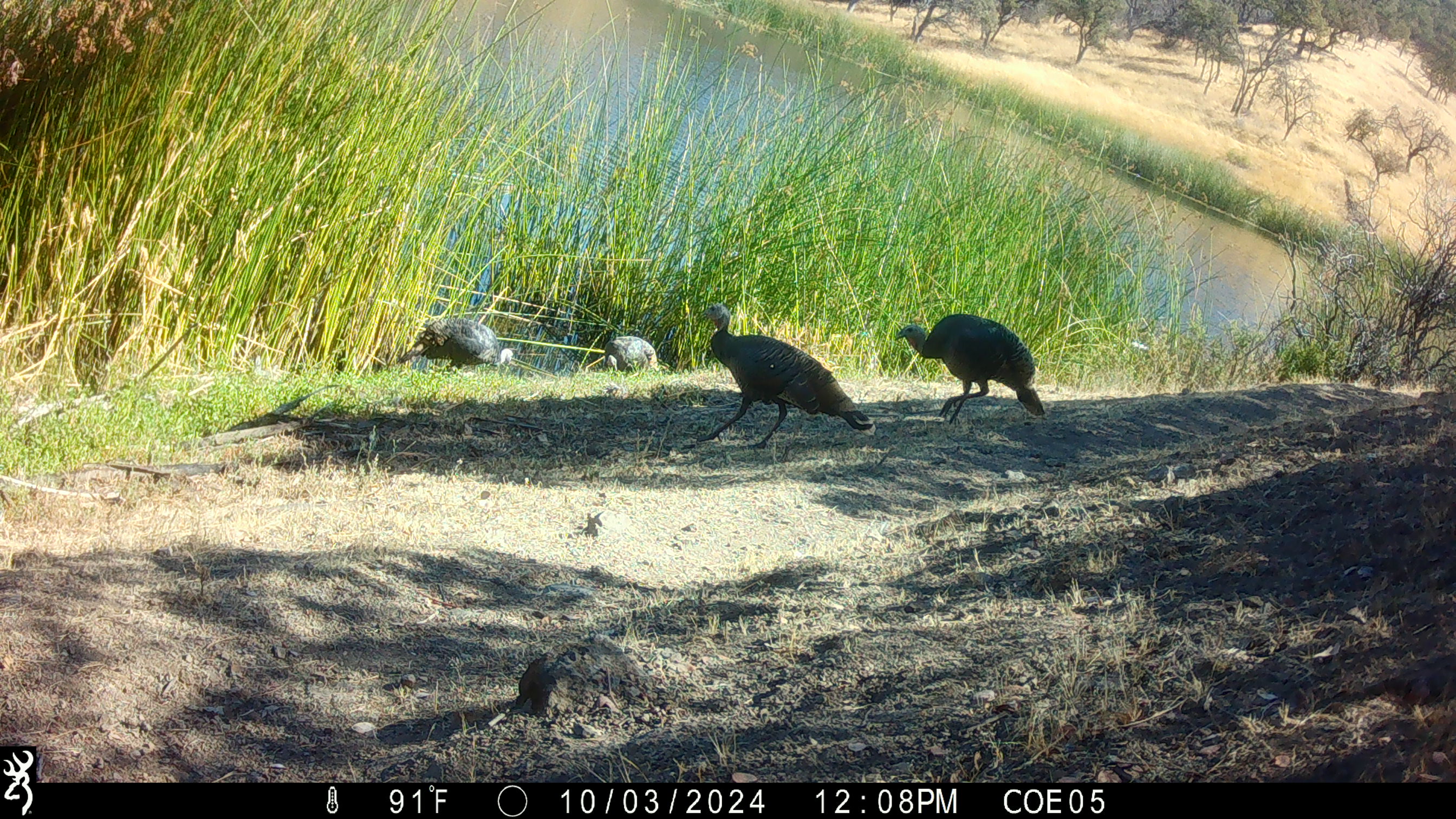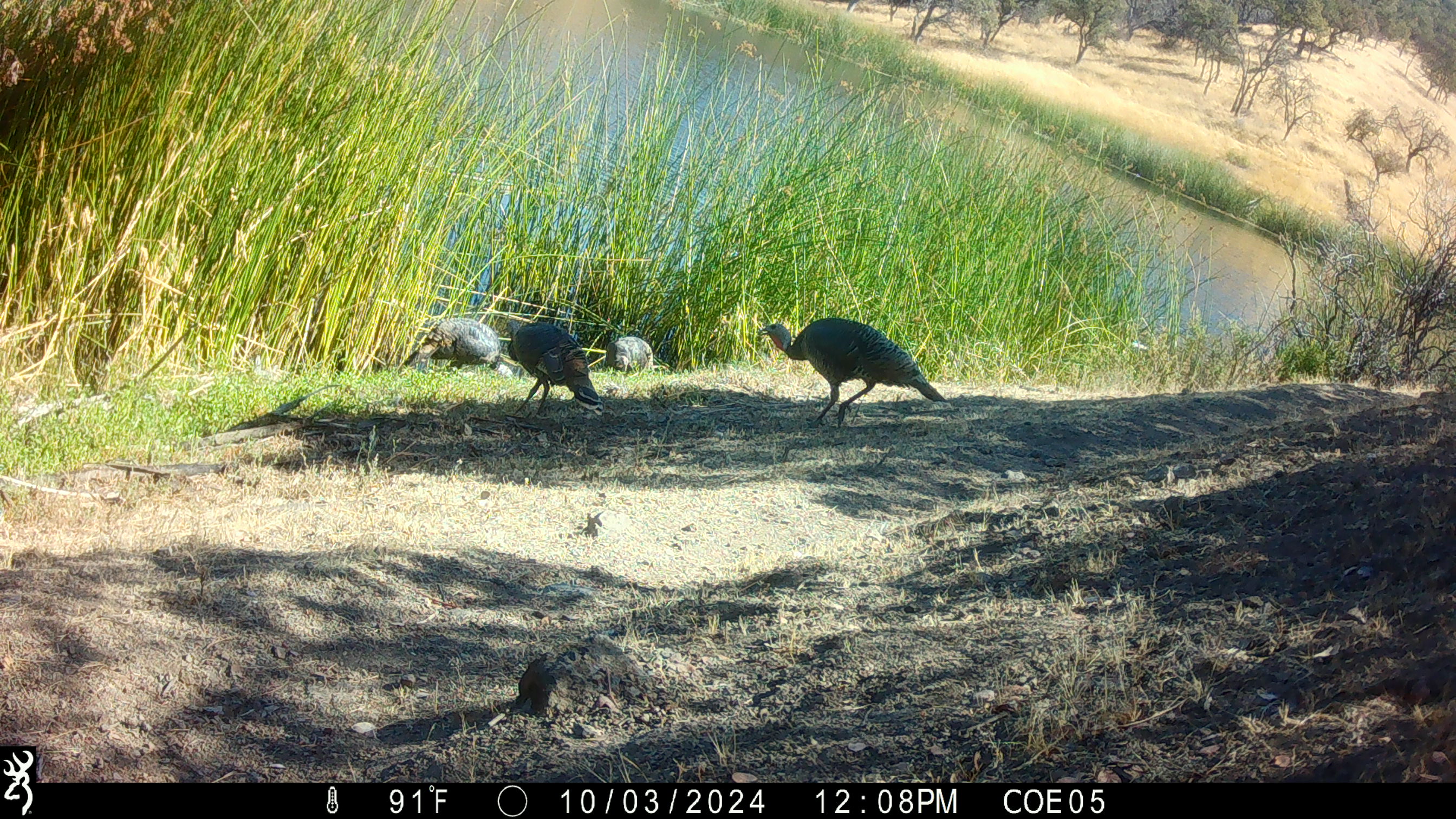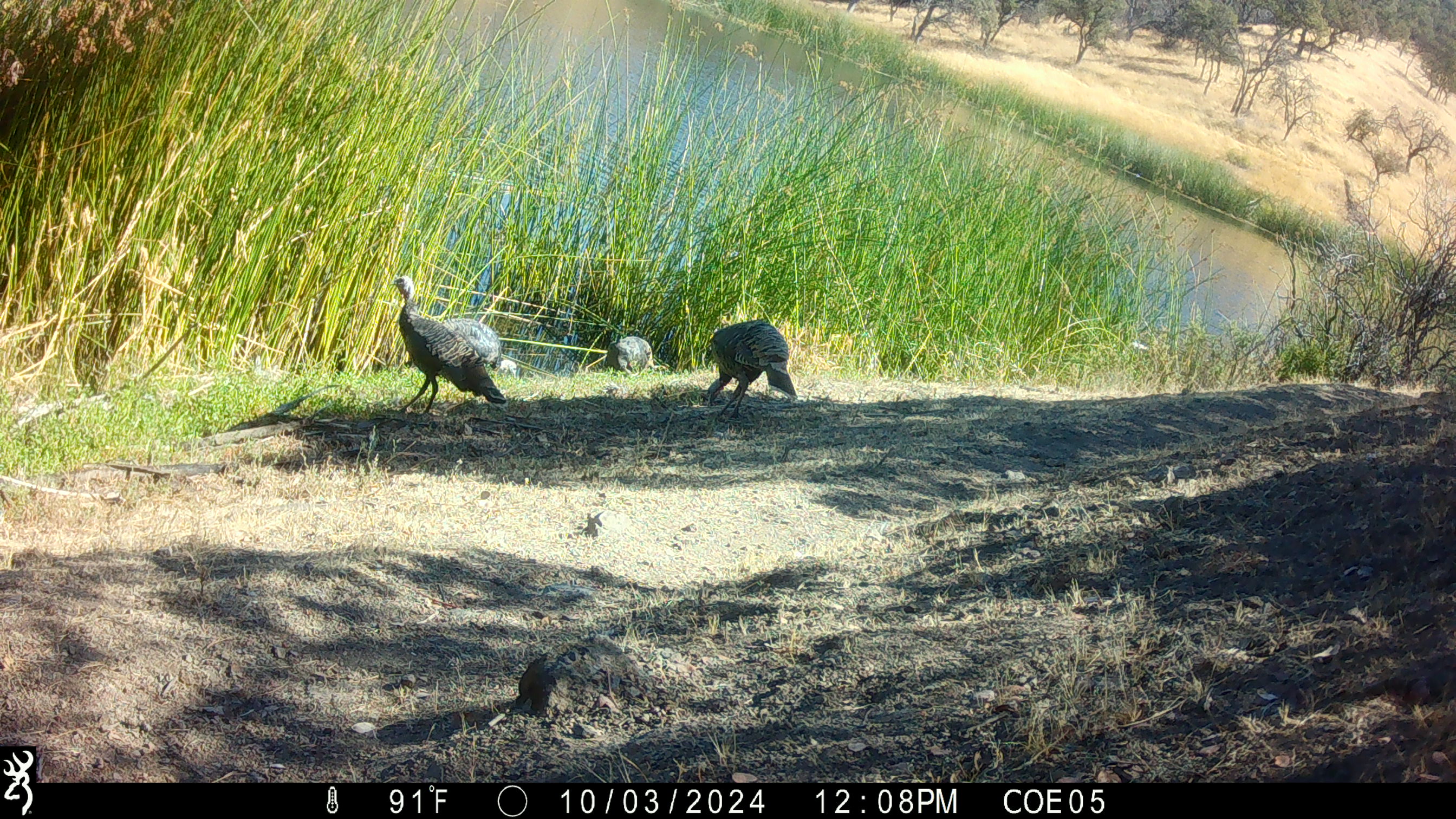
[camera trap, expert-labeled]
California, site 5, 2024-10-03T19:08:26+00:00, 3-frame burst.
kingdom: Animalia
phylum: Chordata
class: Aves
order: Galliformes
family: Phasianidae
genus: Meleagris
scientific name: Meleagris gallopavo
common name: turkey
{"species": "turkey (Meleagris gallopavo)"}